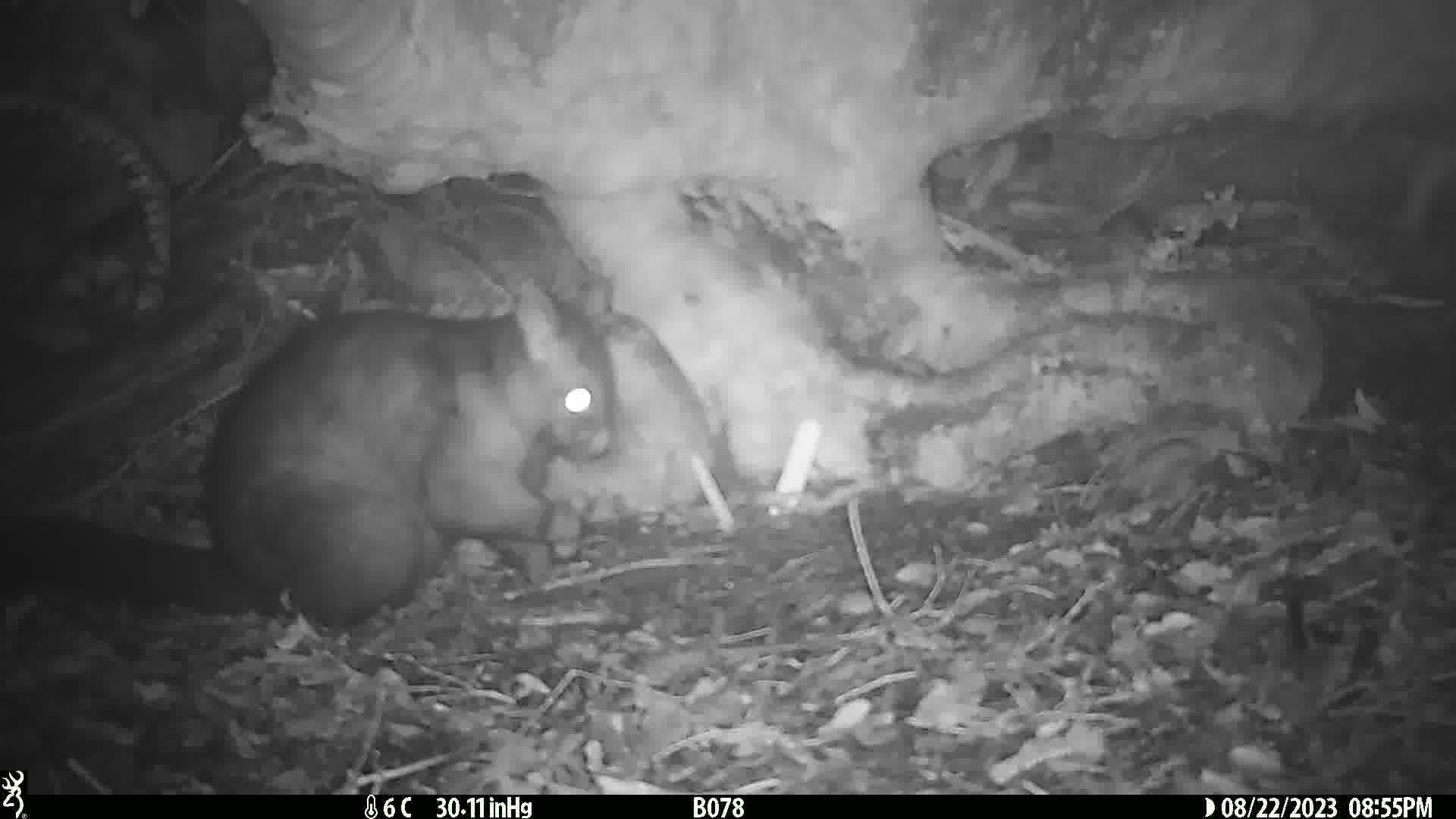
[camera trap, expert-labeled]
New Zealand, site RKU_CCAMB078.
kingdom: Animalia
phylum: Chordata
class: Mammalia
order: Diprotodontia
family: Phalangeridae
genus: Trichosurus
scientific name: Trichosurus vulpecula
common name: common brushtail possum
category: possum